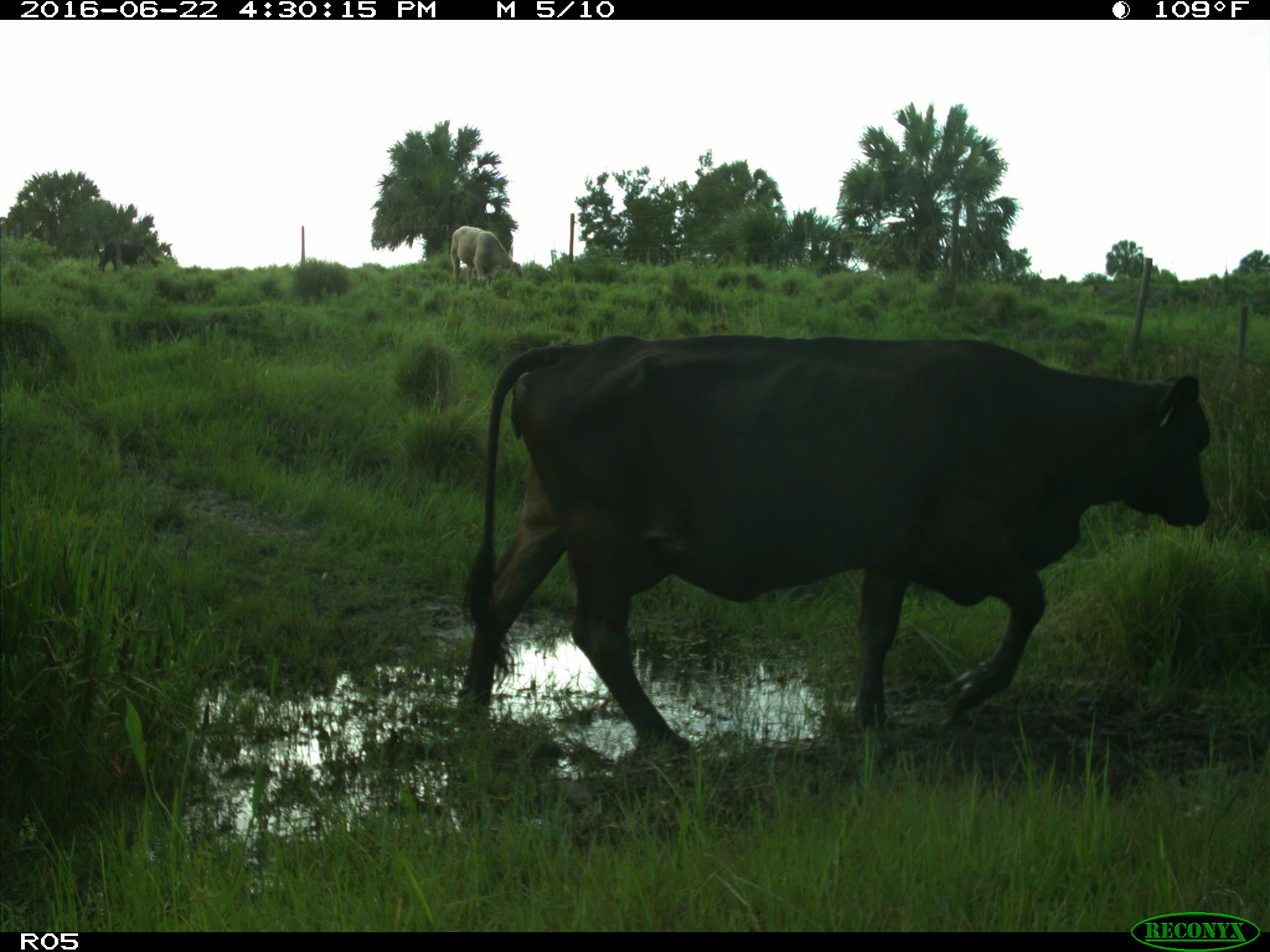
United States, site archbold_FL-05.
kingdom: Animalia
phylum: Chordata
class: Mammalia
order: Artiodactyla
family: Bovidae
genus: Bos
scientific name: Bos taurus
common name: domestic cow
Bos taurus (domestic cow).